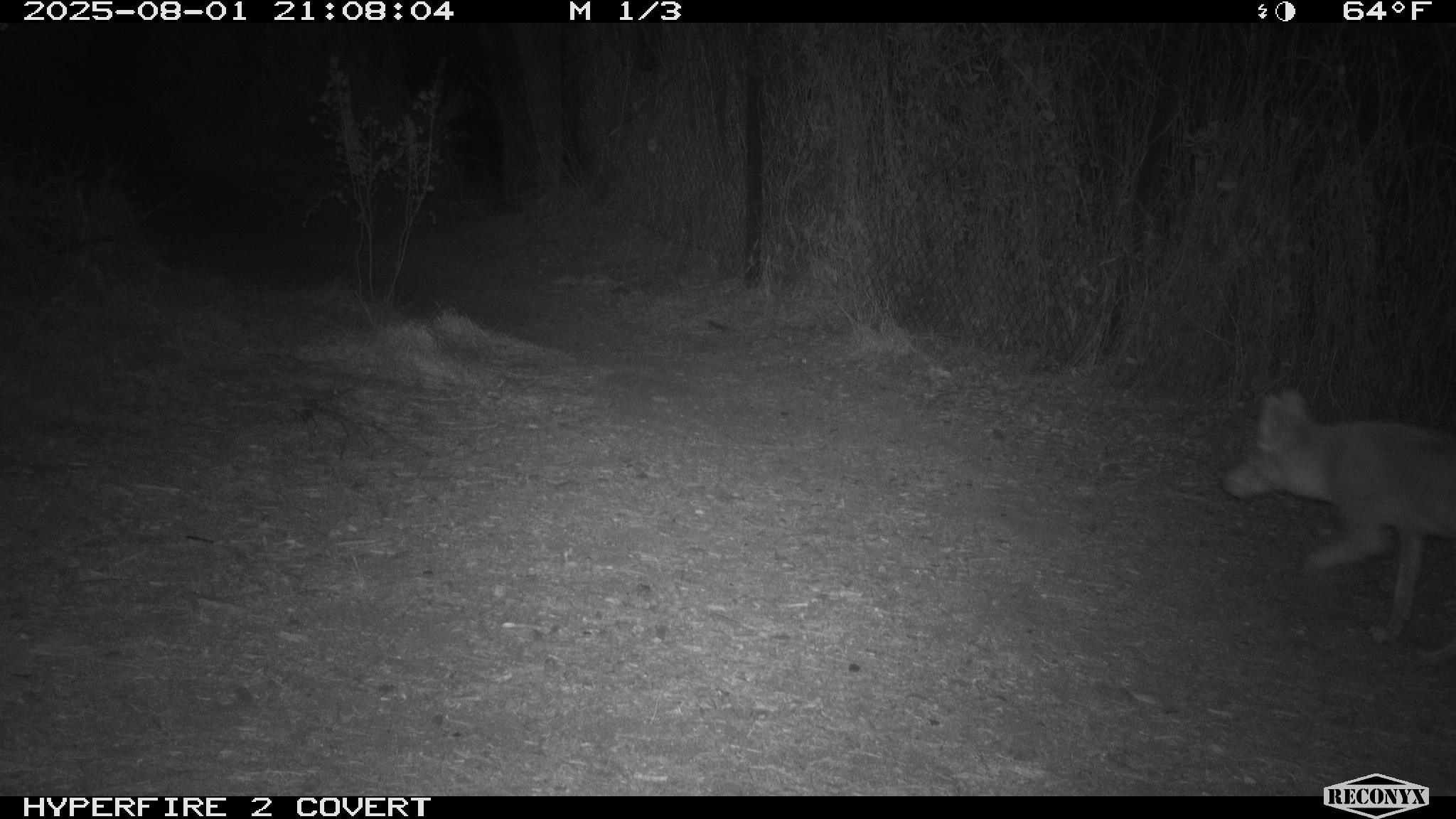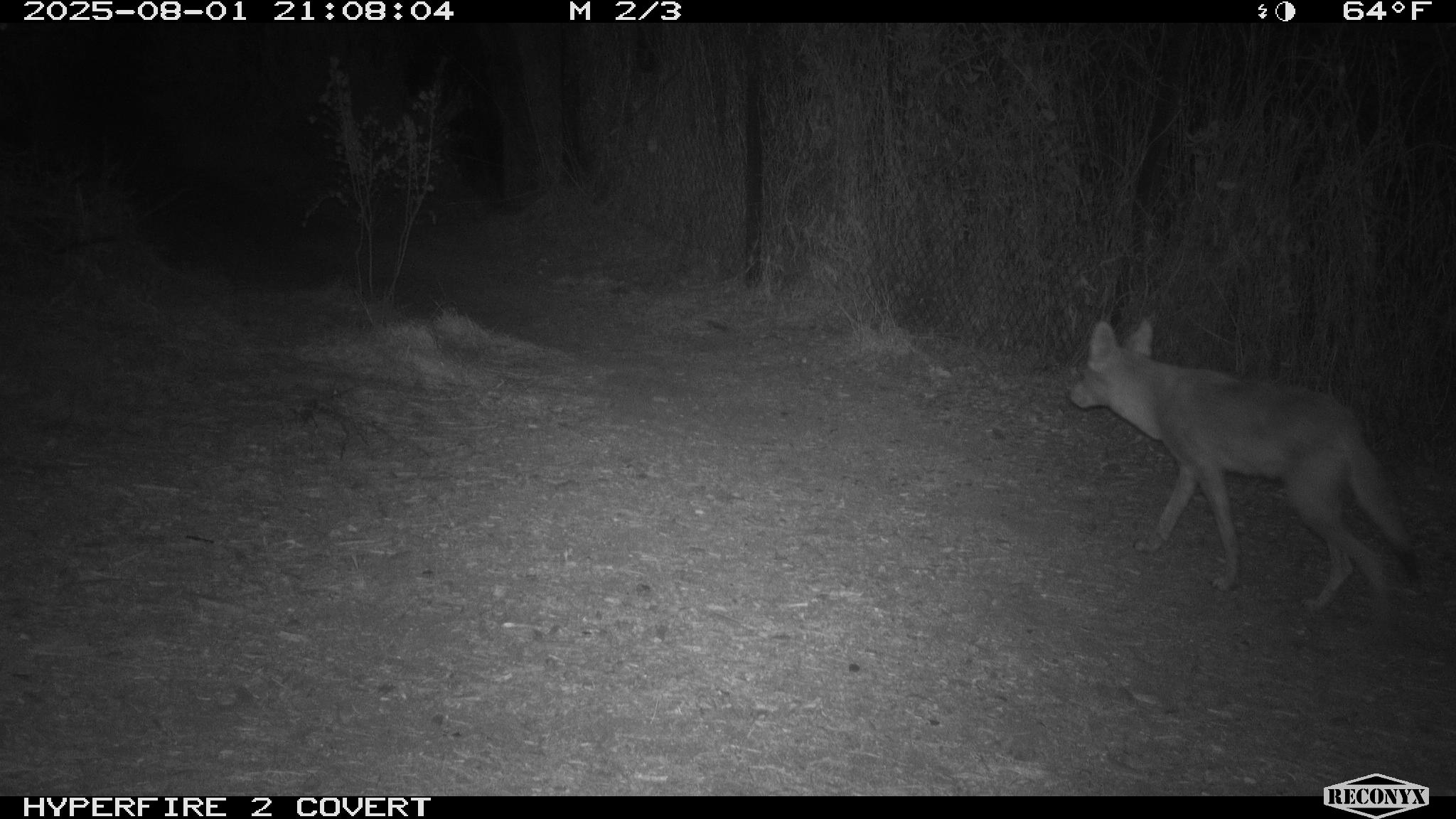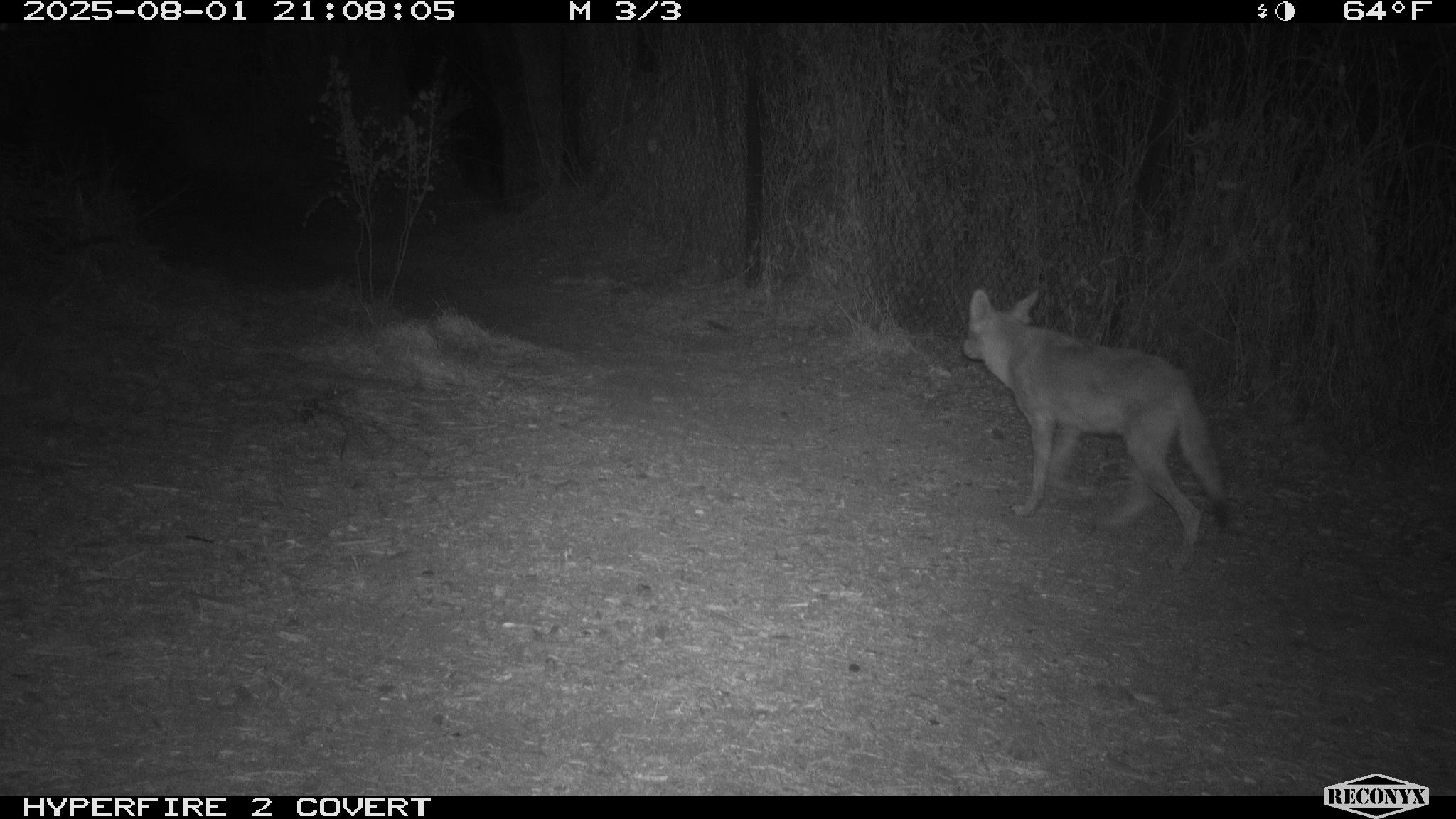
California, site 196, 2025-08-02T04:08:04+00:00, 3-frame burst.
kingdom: Animalia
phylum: Chordata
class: Mammalia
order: Carnivora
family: Canidae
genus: Canis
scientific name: Canis latrans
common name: coyote